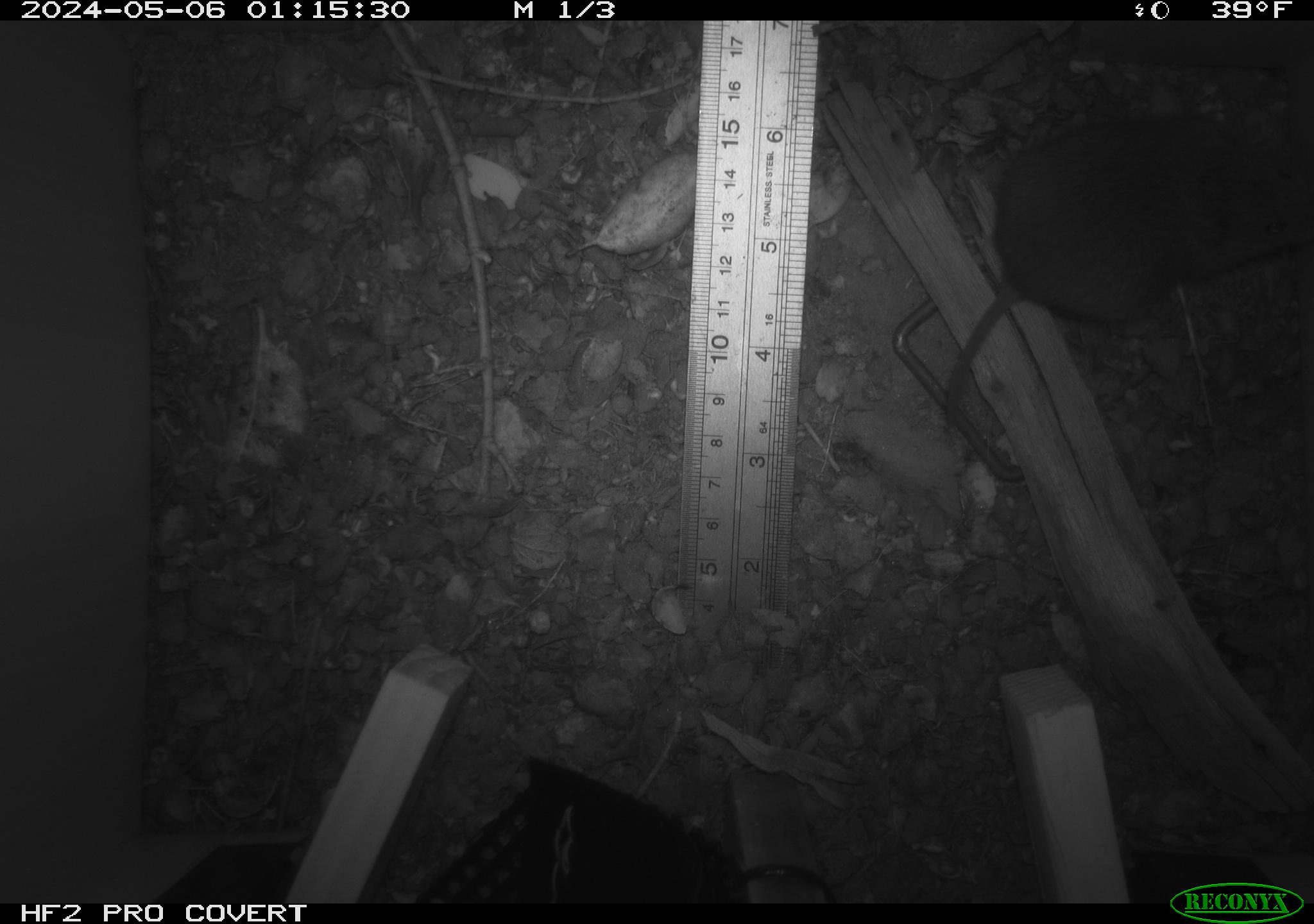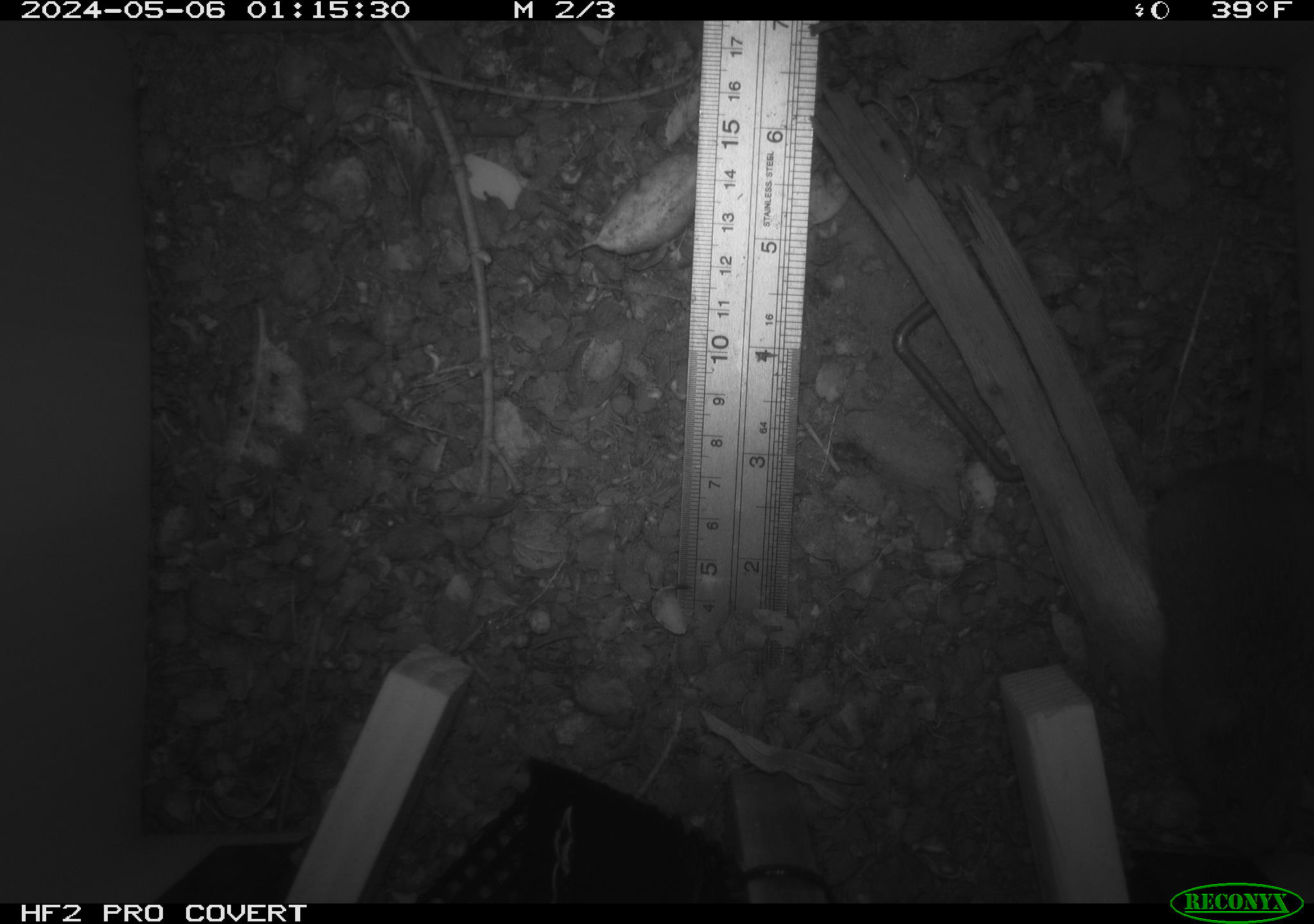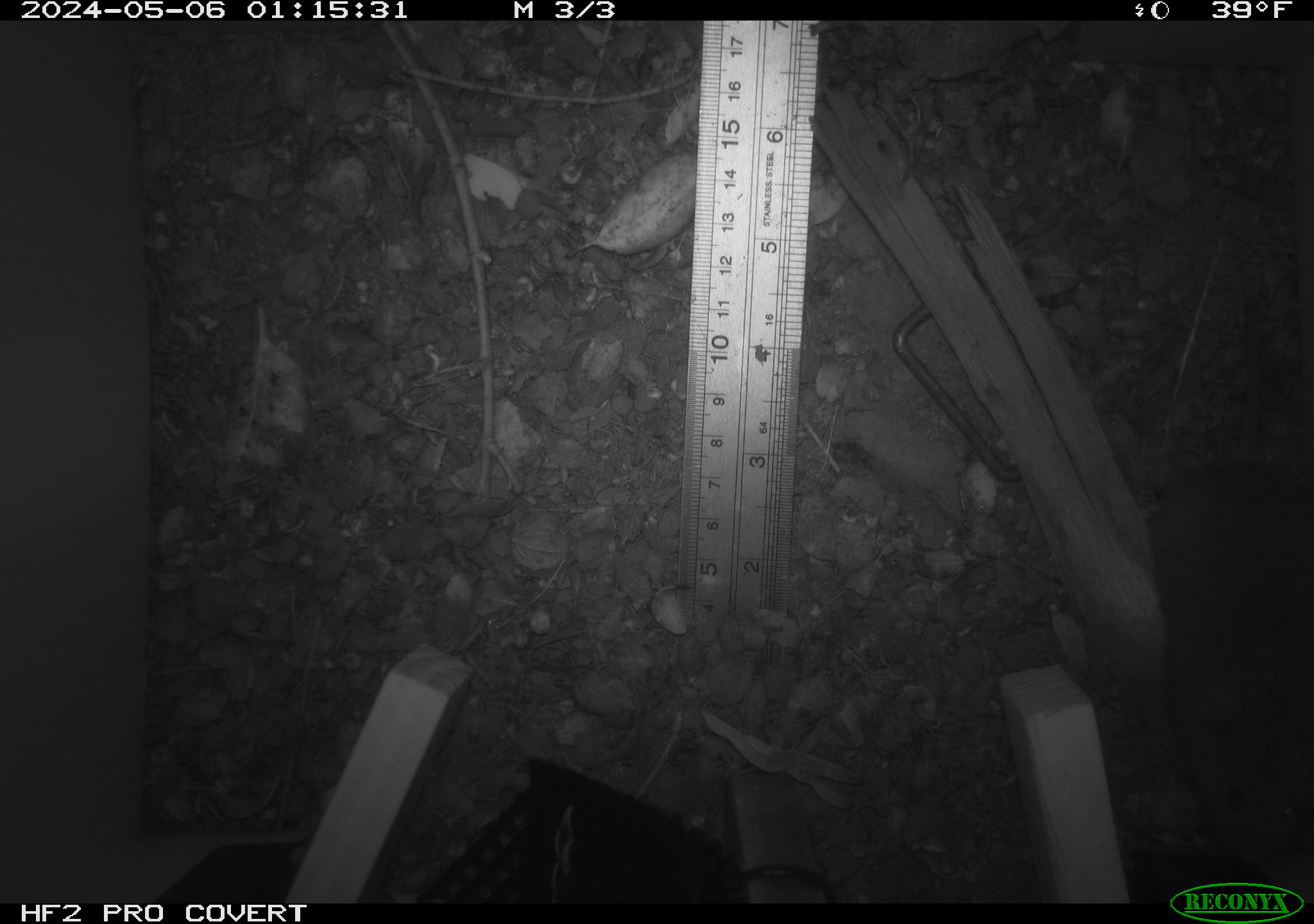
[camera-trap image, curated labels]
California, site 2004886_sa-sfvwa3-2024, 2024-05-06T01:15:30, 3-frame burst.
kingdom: Animalia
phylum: Chordata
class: Mammalia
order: Rodentia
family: Cricetidae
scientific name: Arvicolinae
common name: voles, lemmings, and muskrats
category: arvicolinae subfamily